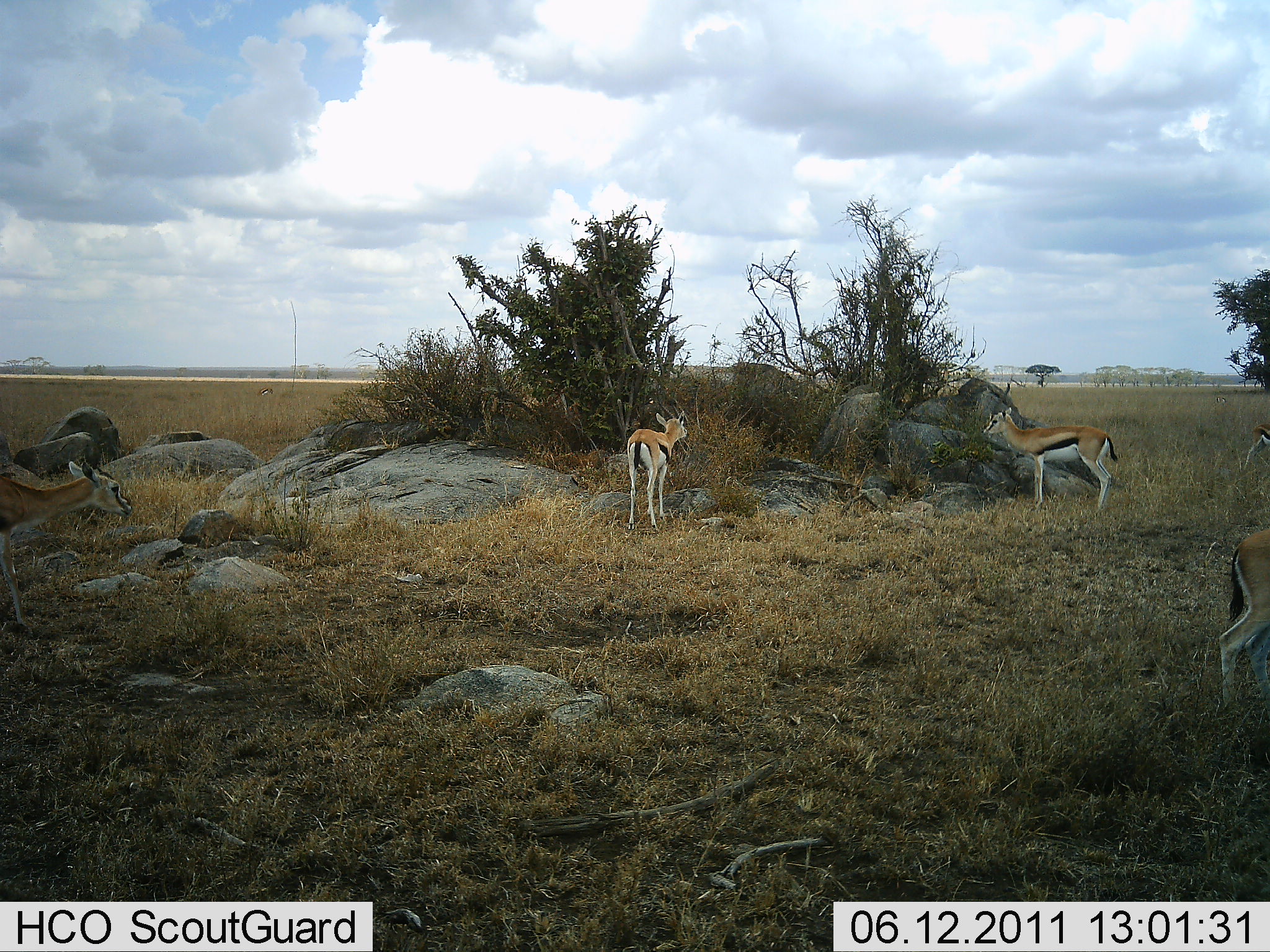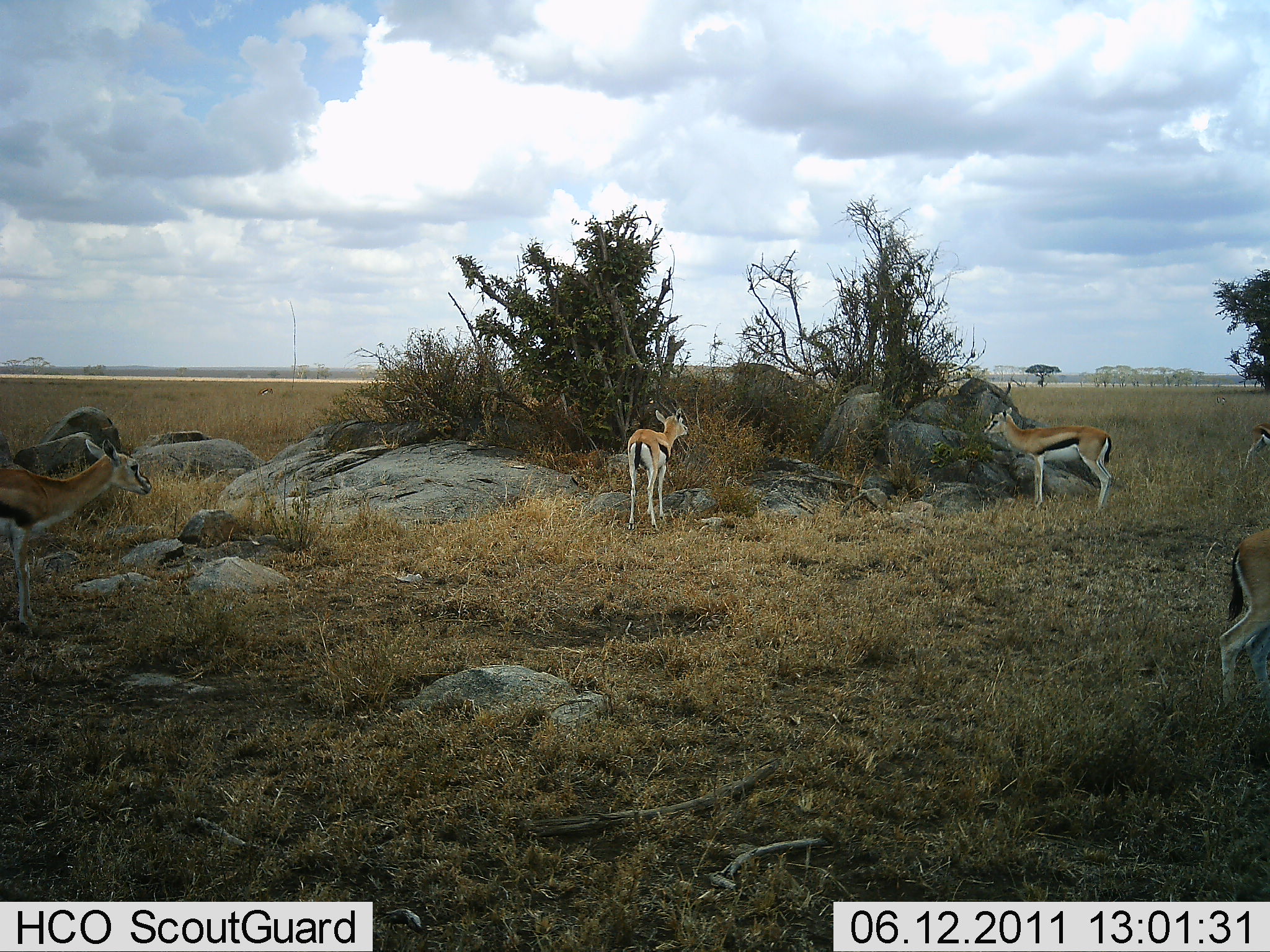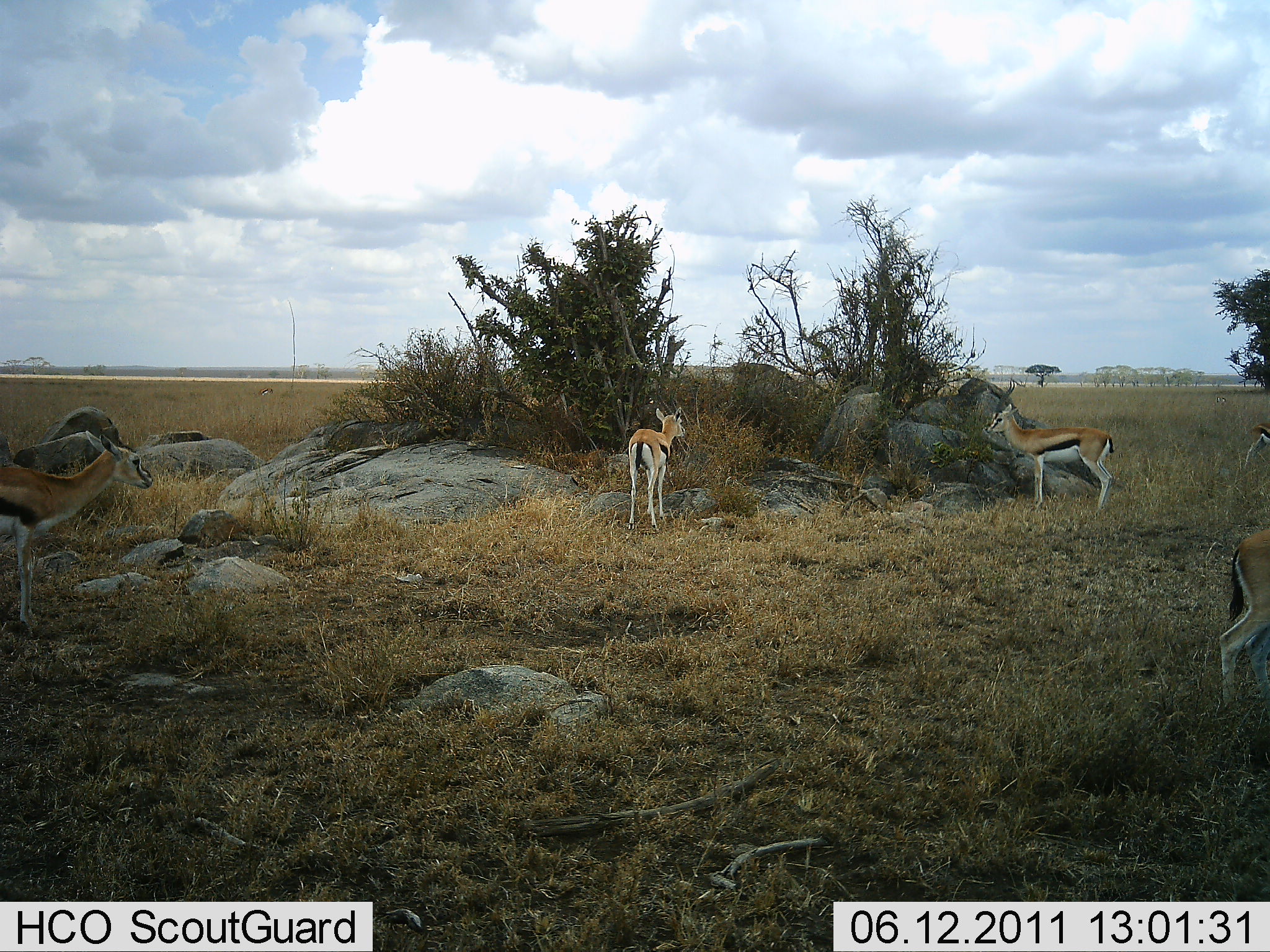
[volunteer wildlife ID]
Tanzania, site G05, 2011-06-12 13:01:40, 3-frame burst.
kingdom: Animalia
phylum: Chordata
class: Mammalia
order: Artiodactyla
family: Bovidae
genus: Eudorcas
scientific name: Eudorcas thomsonii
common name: thomson's gazelle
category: gazellethomsons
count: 4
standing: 80%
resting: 0%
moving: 20%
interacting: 10%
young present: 0%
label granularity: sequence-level